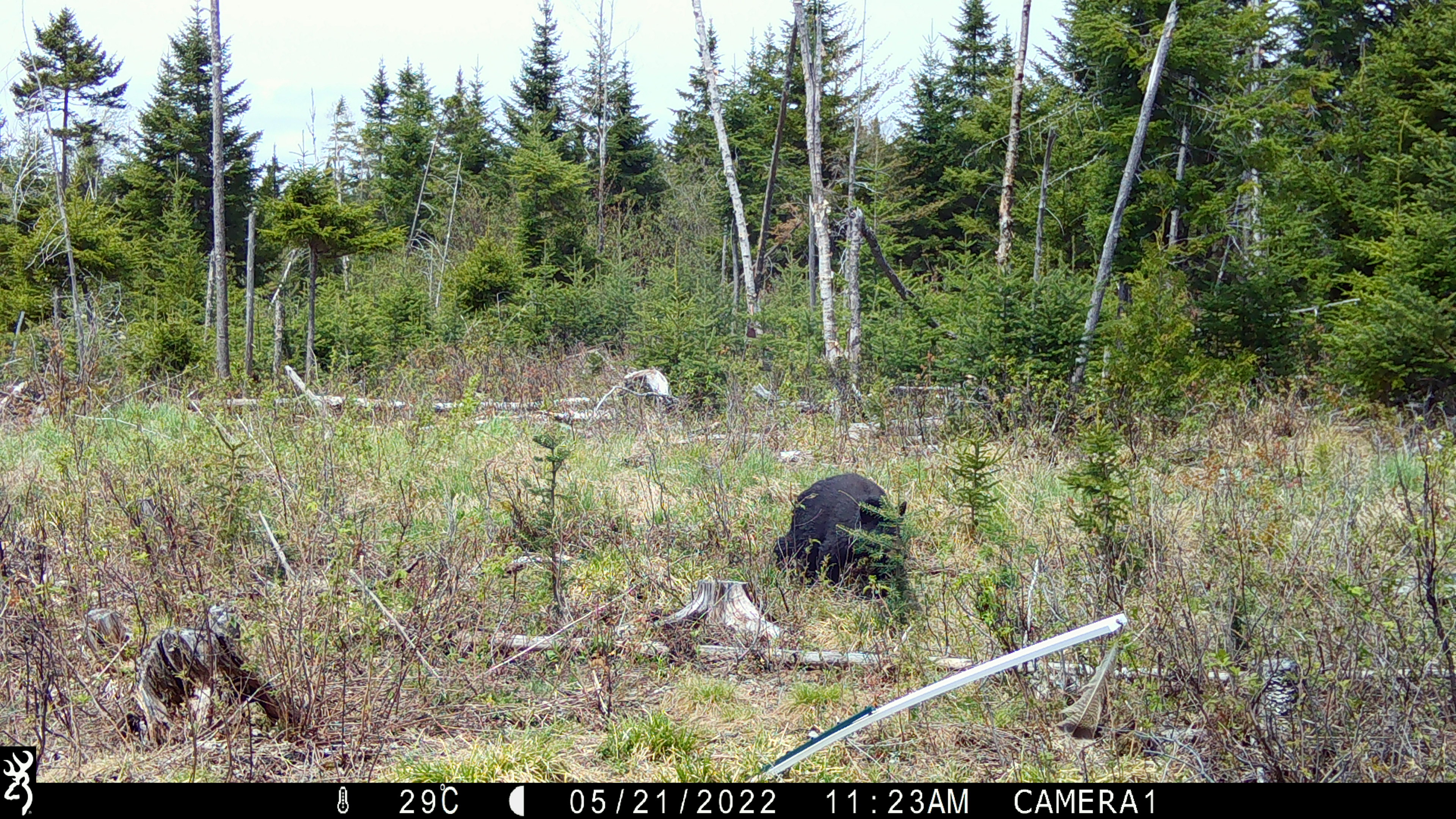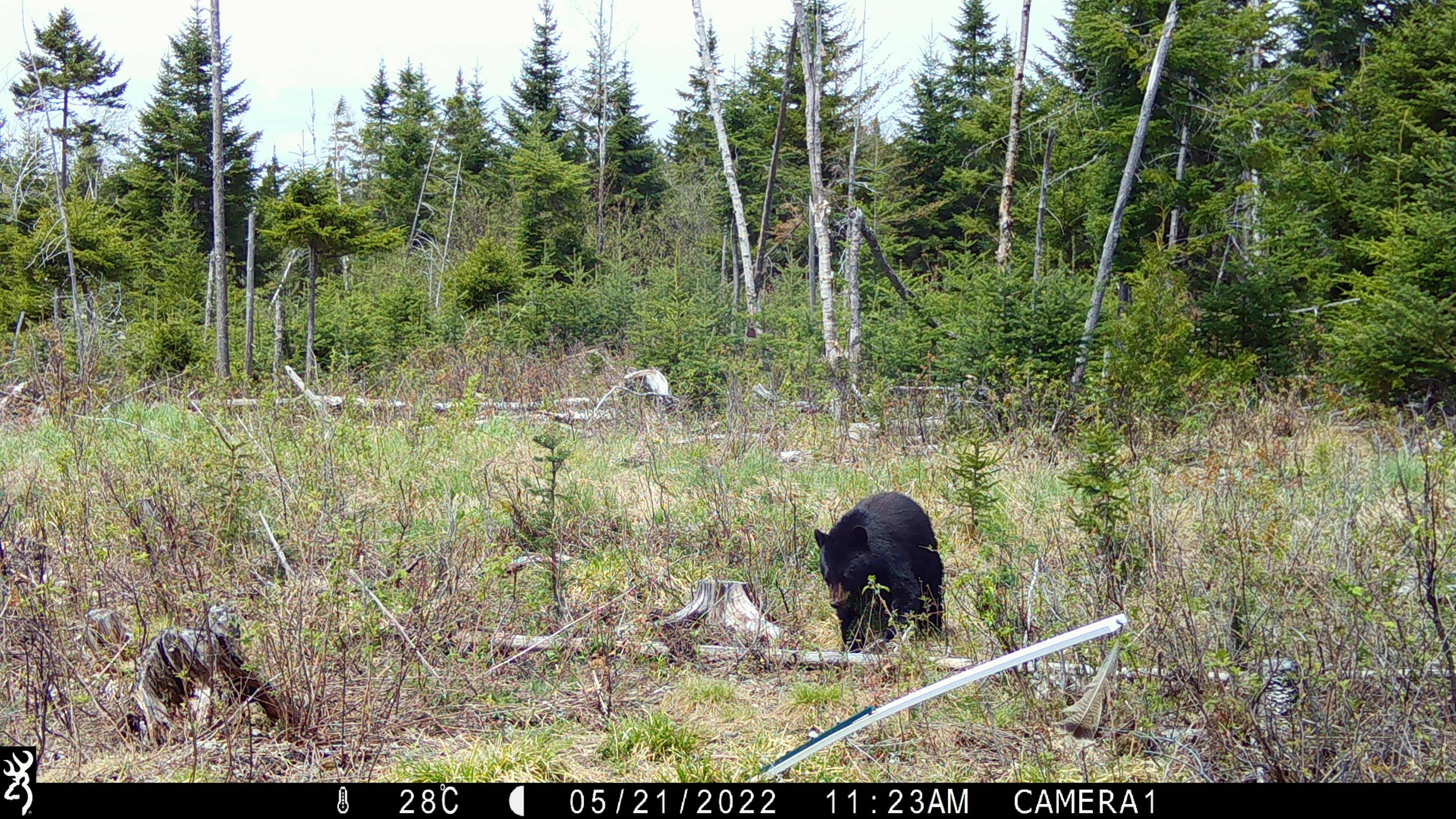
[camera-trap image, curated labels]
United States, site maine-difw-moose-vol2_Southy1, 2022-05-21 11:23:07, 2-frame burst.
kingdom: Animalia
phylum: Chordata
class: Mammalia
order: Carnivora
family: Ursidae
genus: Ursus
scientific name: Ursus americanus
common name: black bear